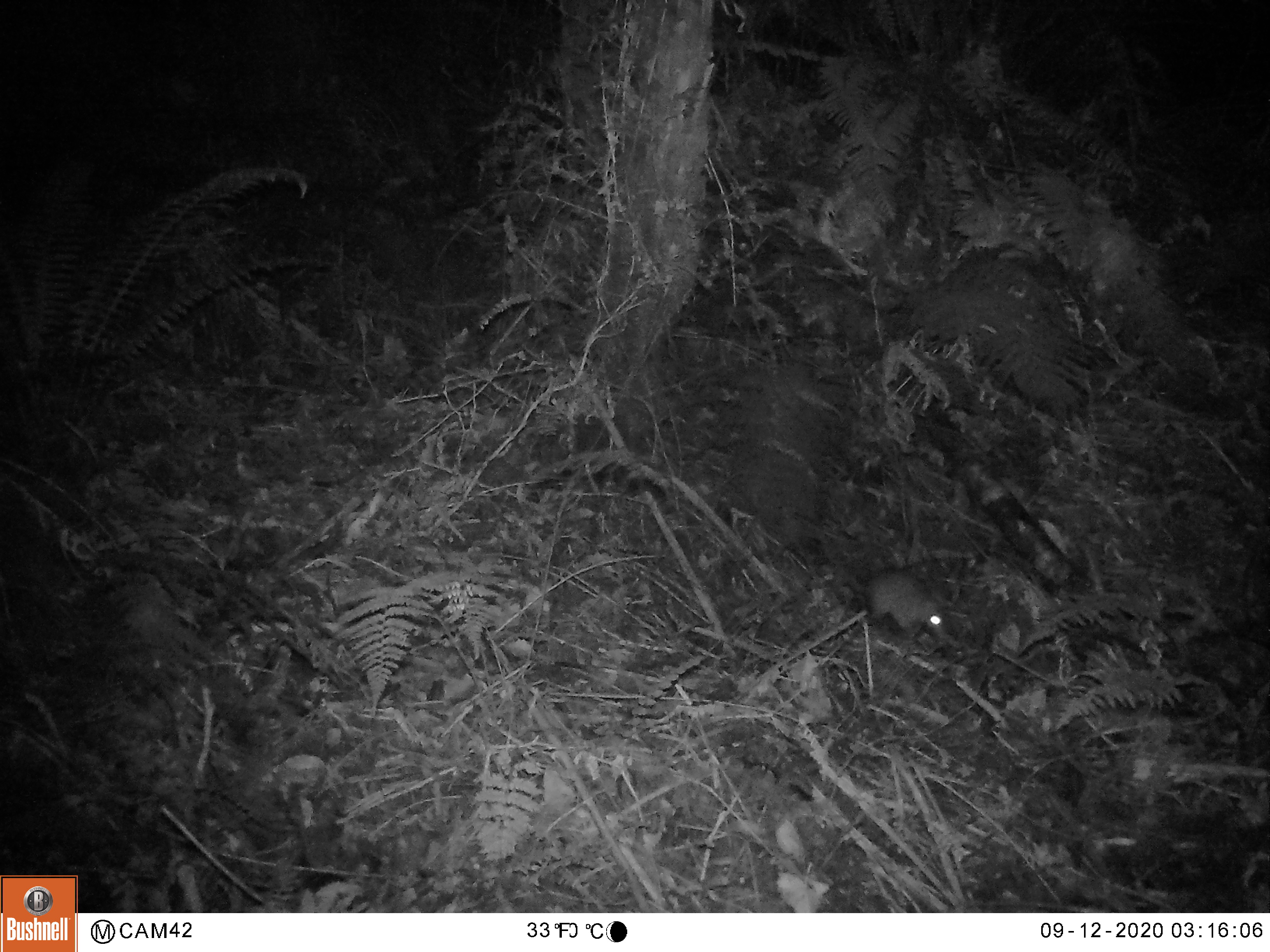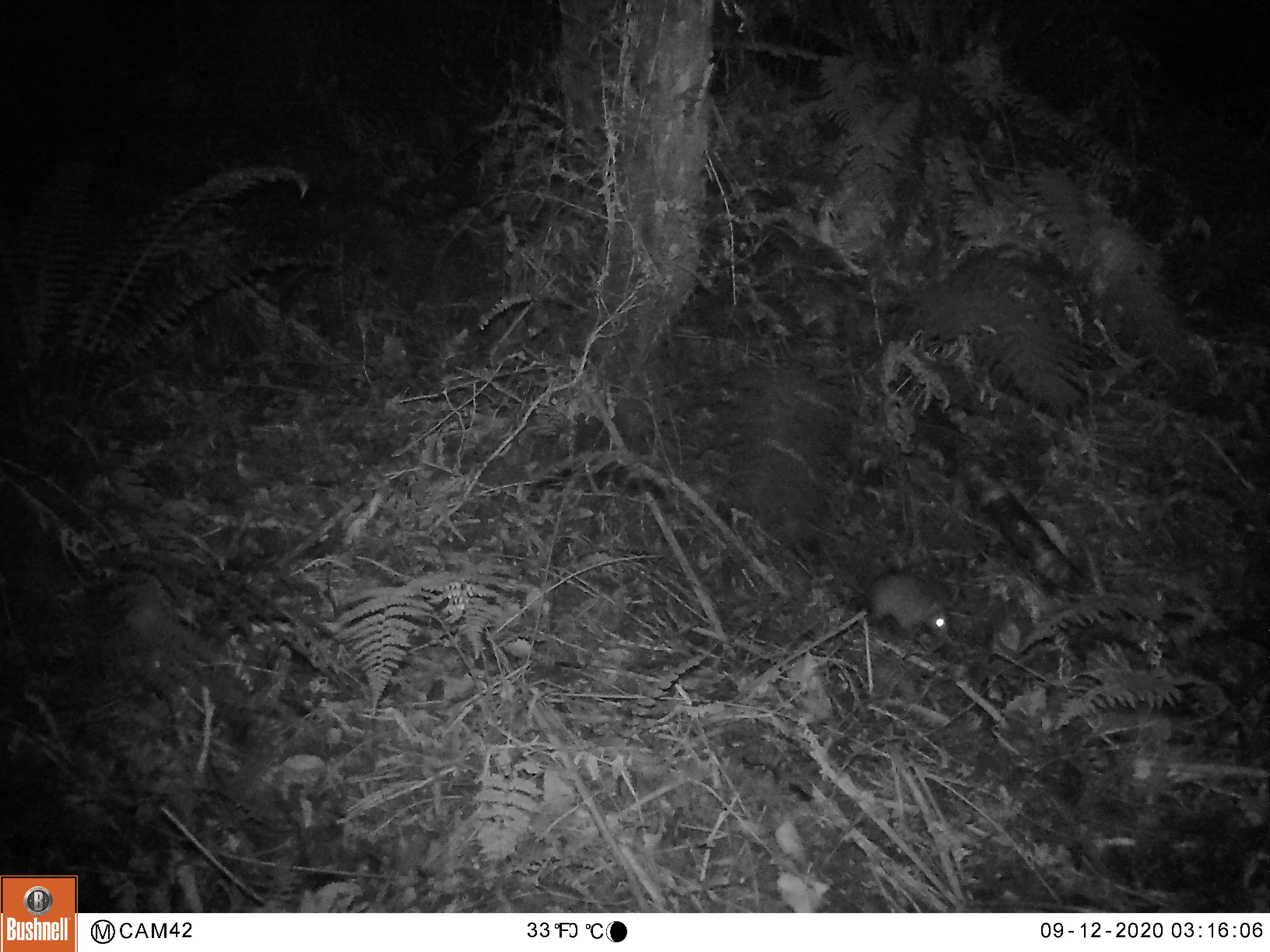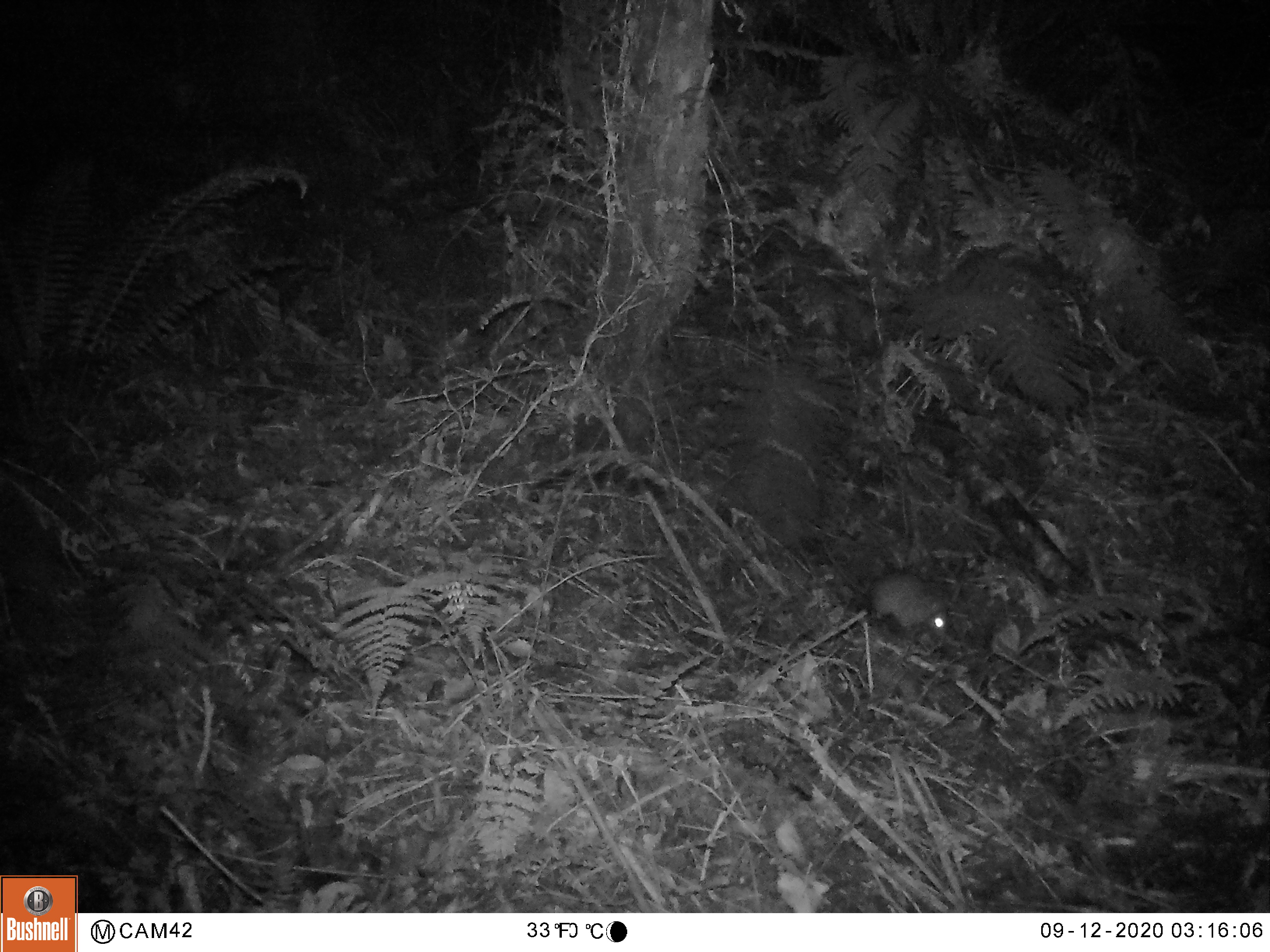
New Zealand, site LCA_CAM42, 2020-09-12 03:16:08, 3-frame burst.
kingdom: Animalia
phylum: Chordata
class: Mammalia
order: Rodentia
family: Muridae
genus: Rattus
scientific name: Rattus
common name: rat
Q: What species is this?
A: Rat (Rattus).